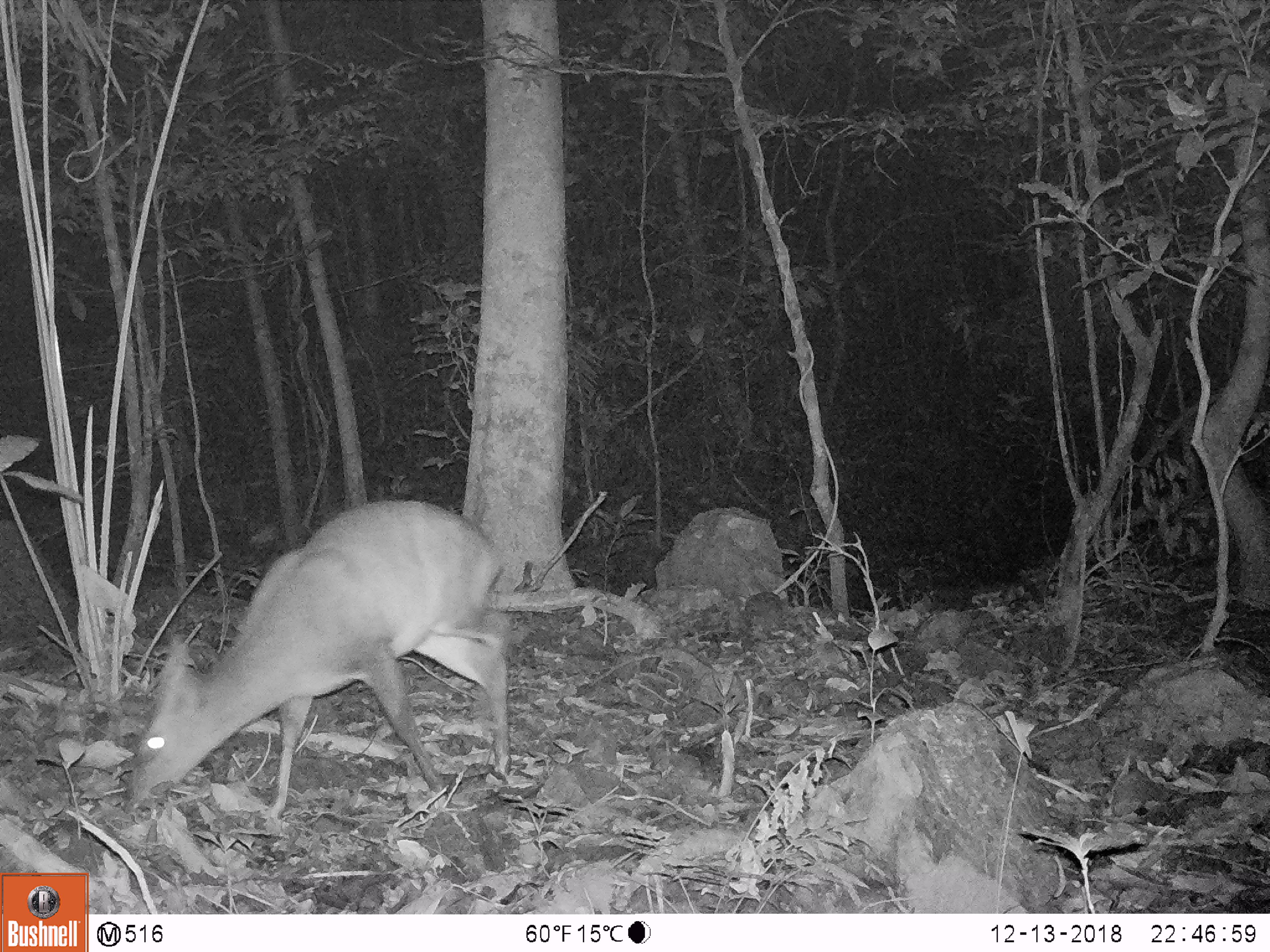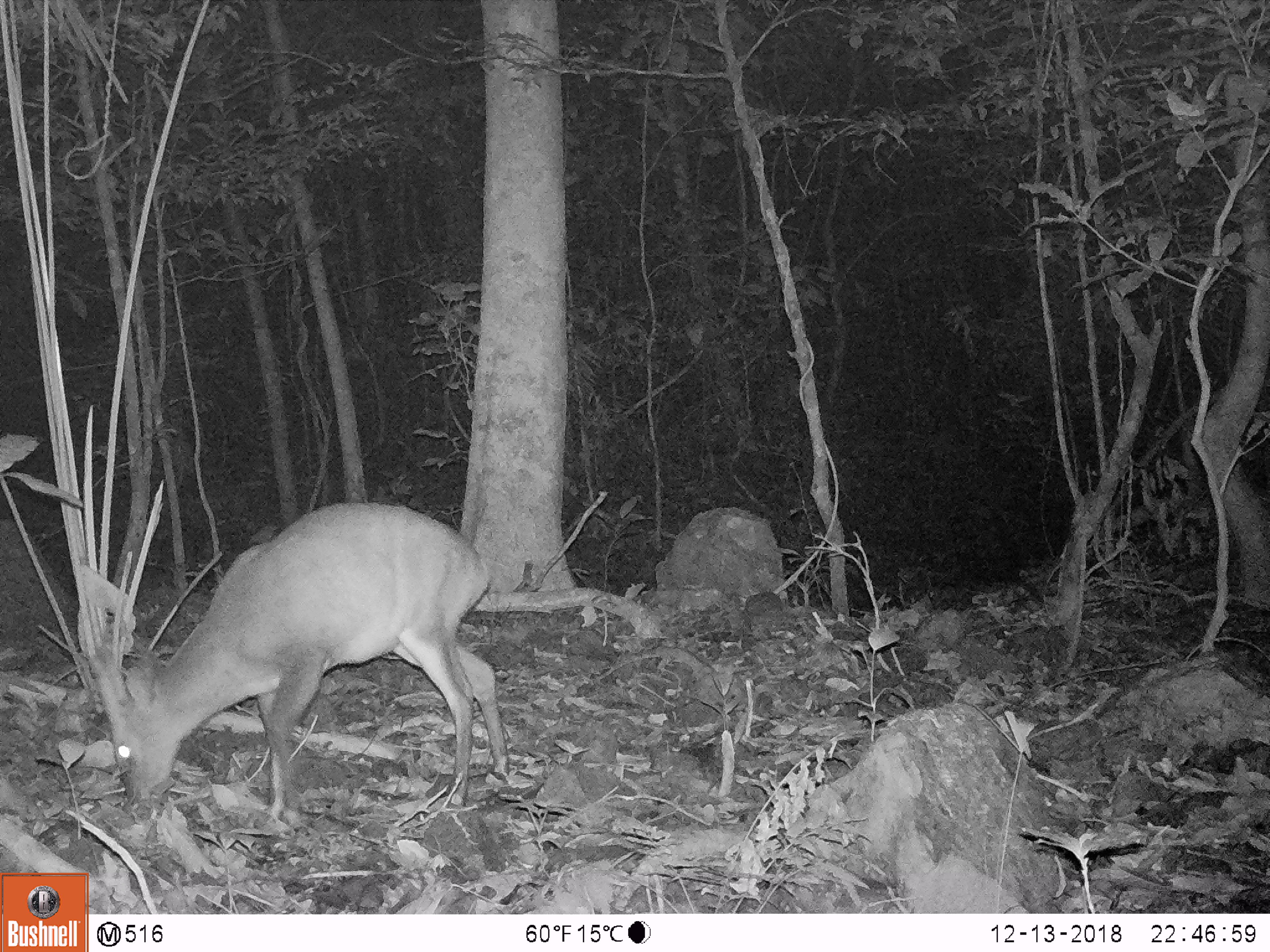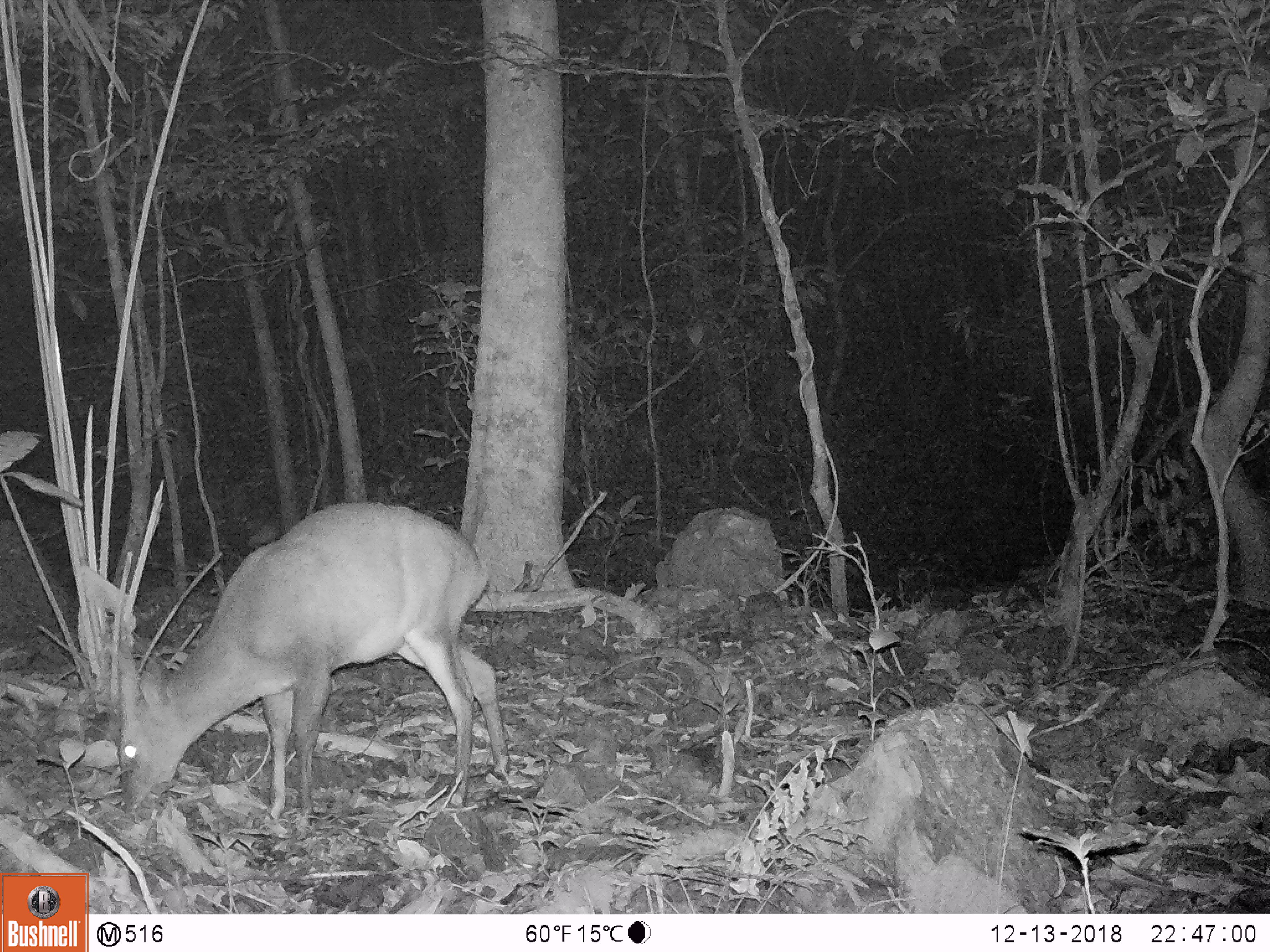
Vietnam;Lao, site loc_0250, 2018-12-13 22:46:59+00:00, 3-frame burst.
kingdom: Animalia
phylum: Chordata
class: Mammalia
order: Artiodactyla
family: Cervidae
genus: Muntiacus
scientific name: Muntiacus vuquangensis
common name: large-antlered muntjac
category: large antlered muntjac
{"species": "large antlered muntjac (large-antlered muntjac) (Muntiacus vuquangensis)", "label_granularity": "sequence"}